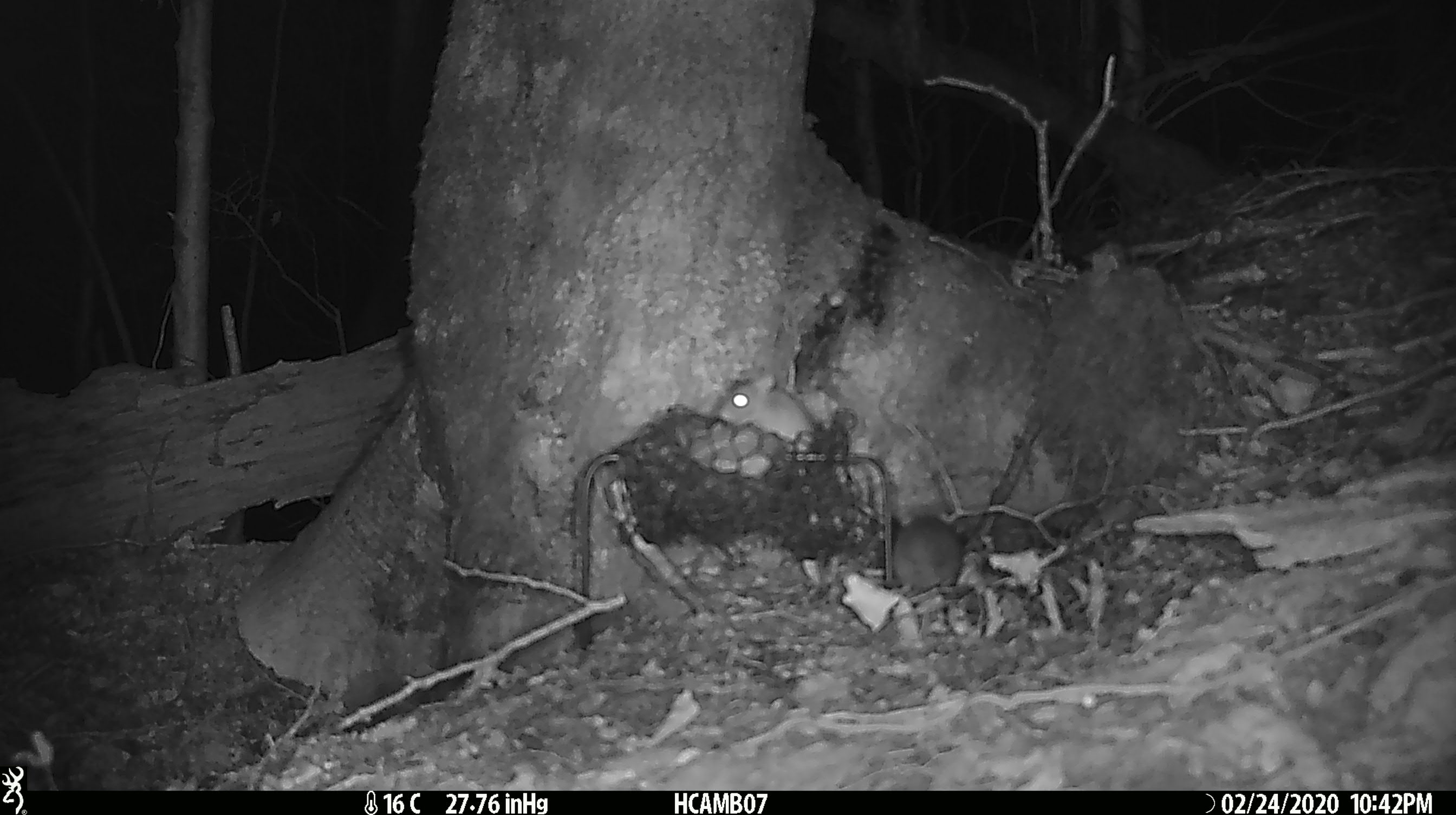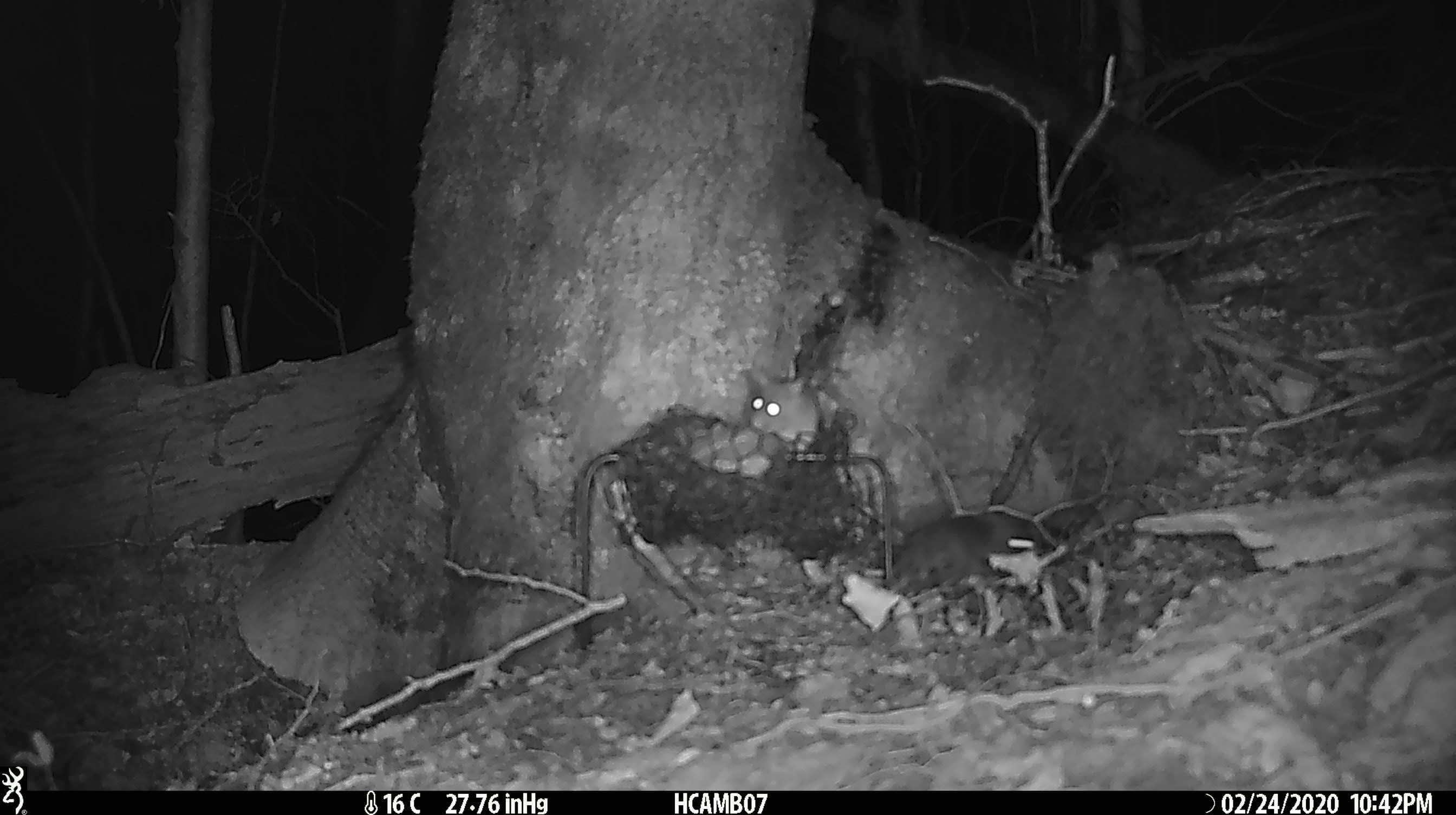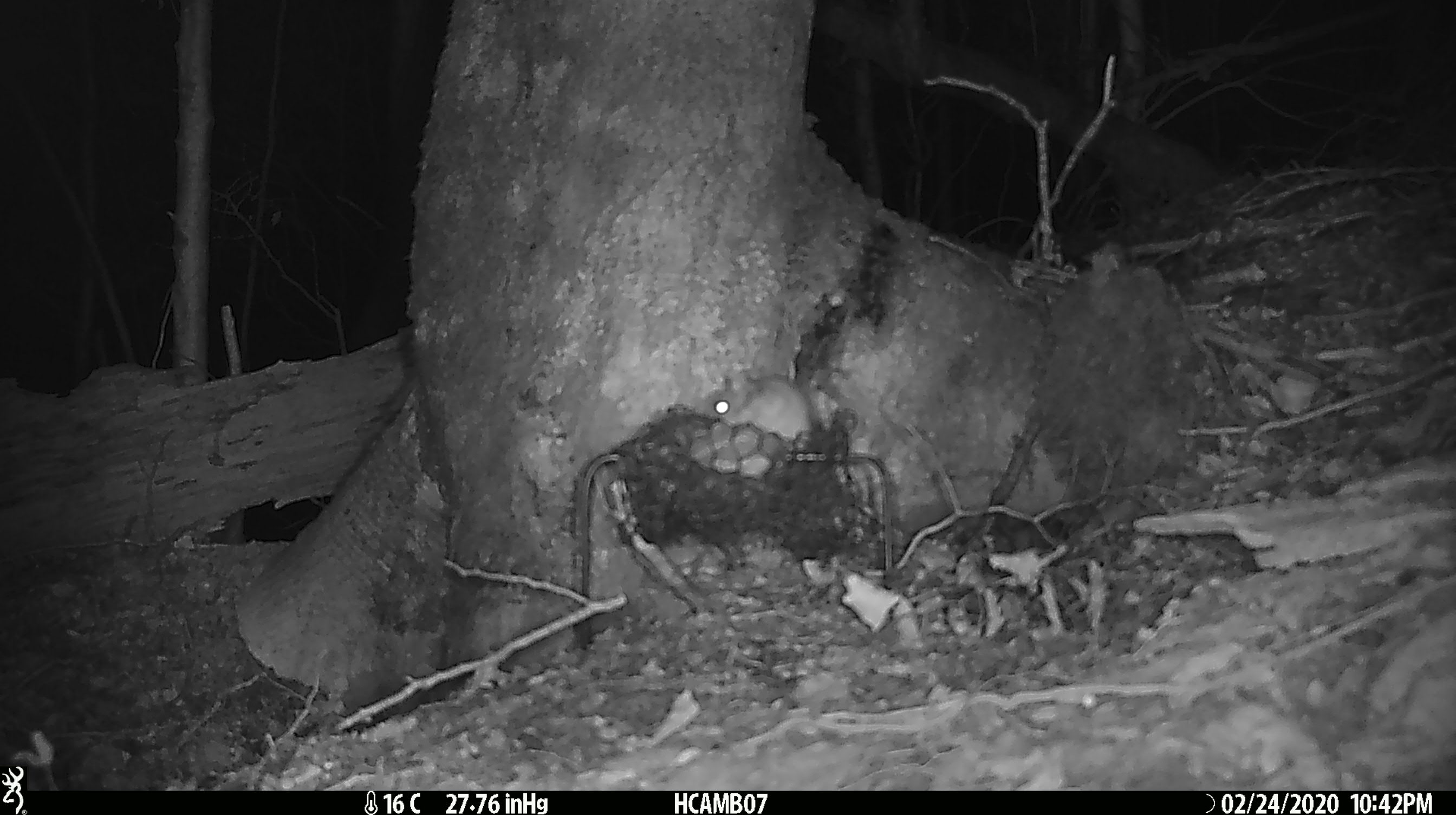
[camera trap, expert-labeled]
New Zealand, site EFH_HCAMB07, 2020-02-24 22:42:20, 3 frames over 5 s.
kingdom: Animalia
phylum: Chordata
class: Mammalia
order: Rodentia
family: Muridae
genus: Mus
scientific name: Mus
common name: mouse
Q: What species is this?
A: Mouse (Mus).